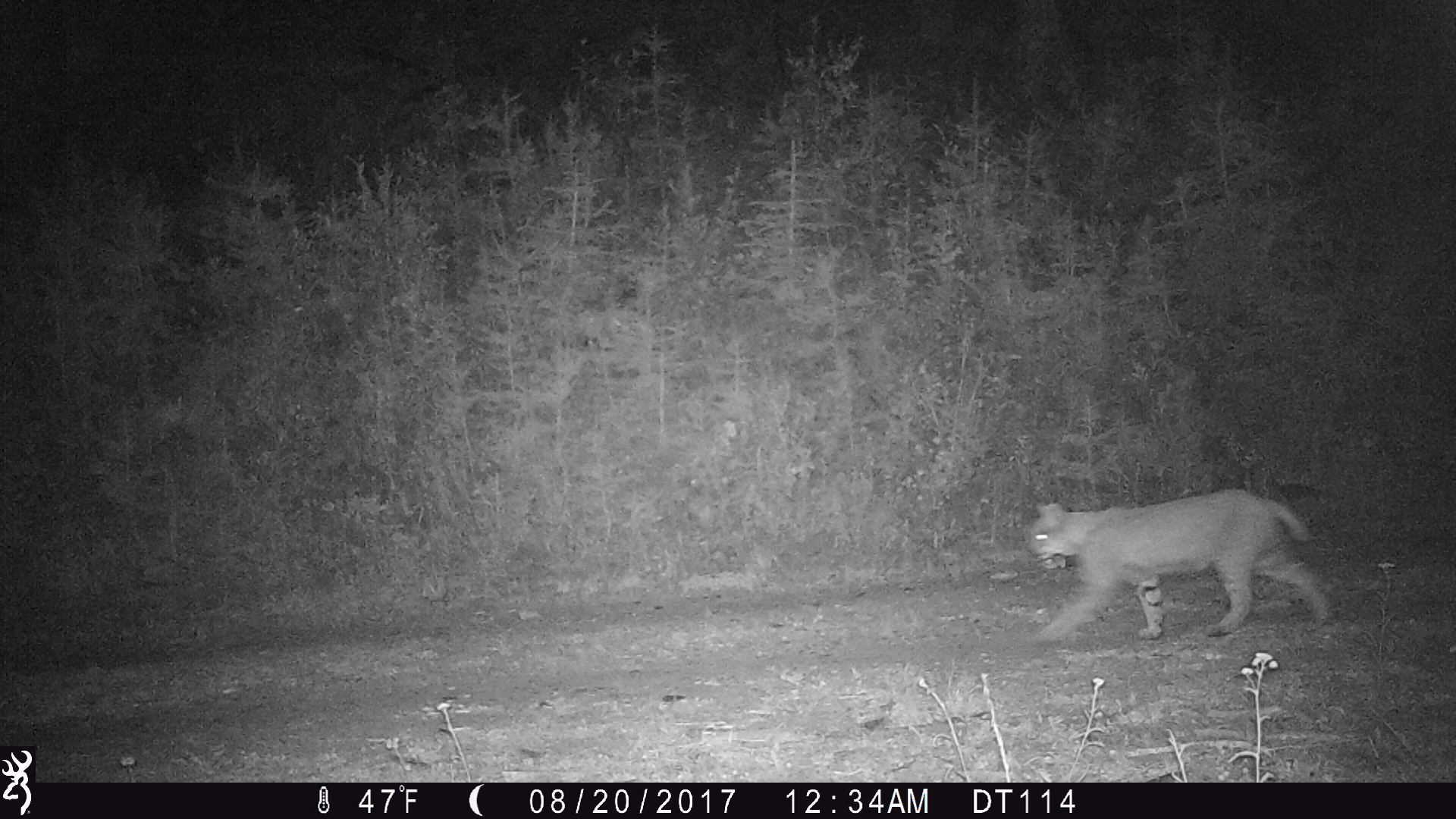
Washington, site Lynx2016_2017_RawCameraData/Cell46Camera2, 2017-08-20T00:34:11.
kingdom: Animalia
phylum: Chordata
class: Mammalia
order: Carnivora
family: Felidae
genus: Lynx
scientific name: Lynx rufus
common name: bobcat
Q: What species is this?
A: Lynx rufus (bobcat).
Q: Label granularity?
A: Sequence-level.